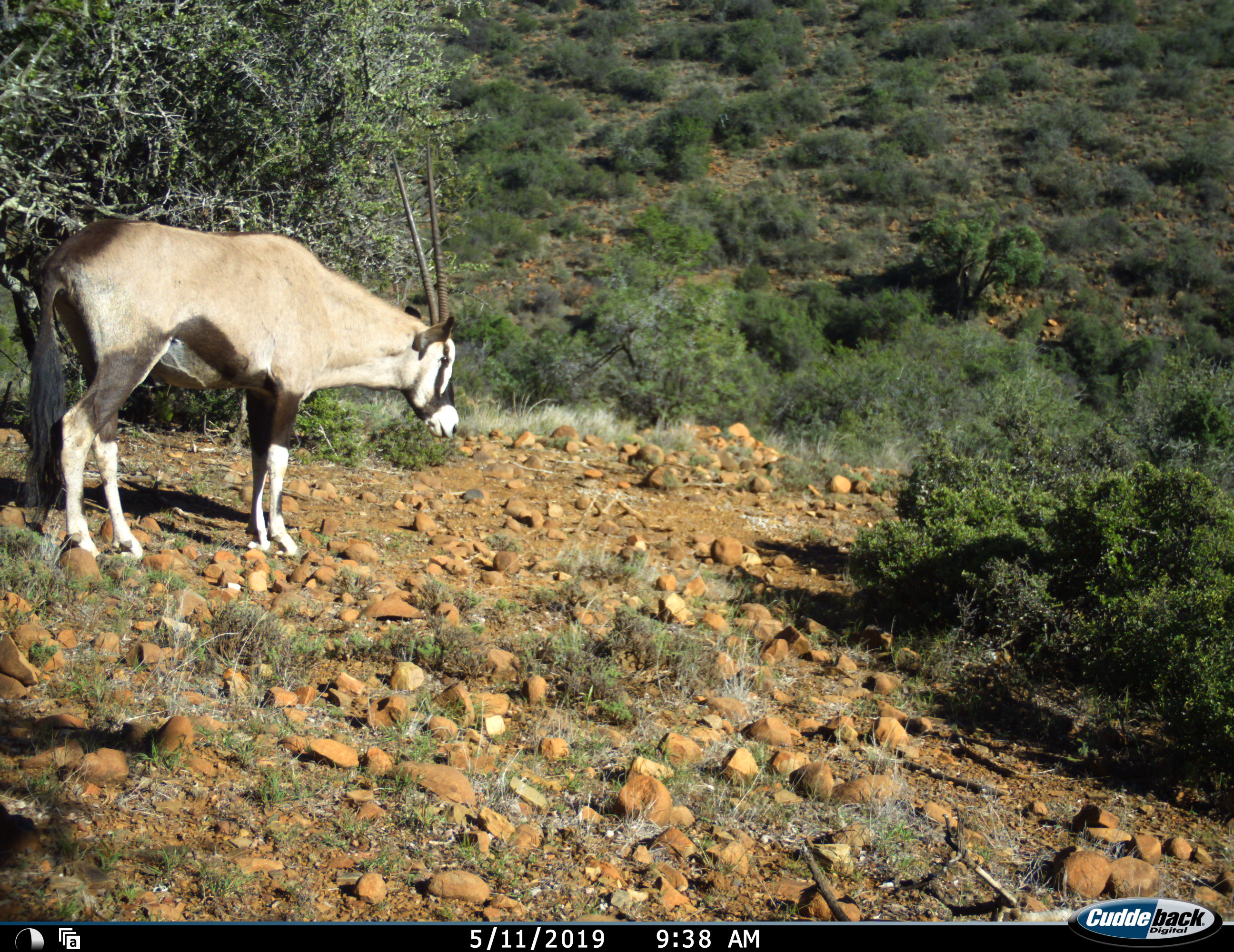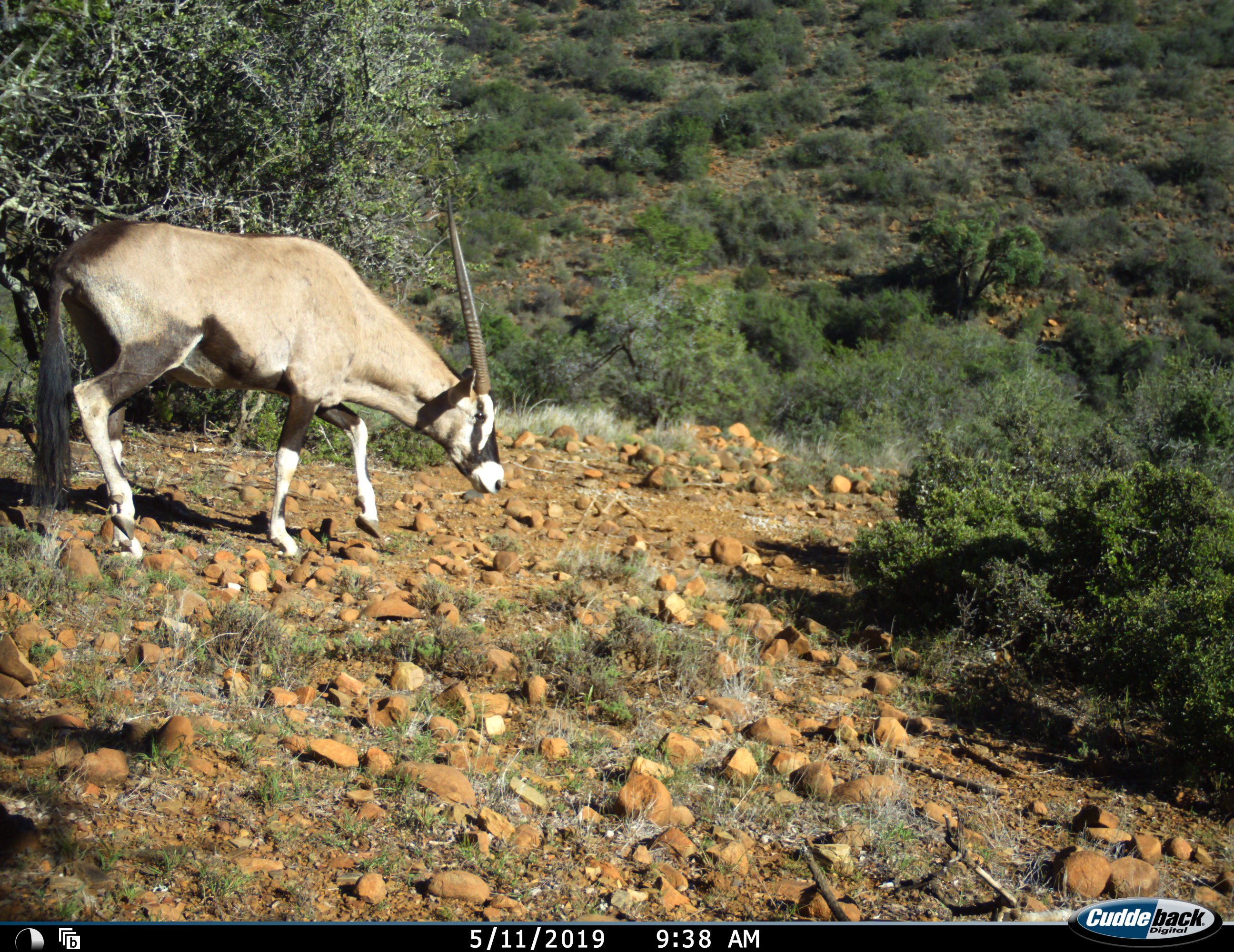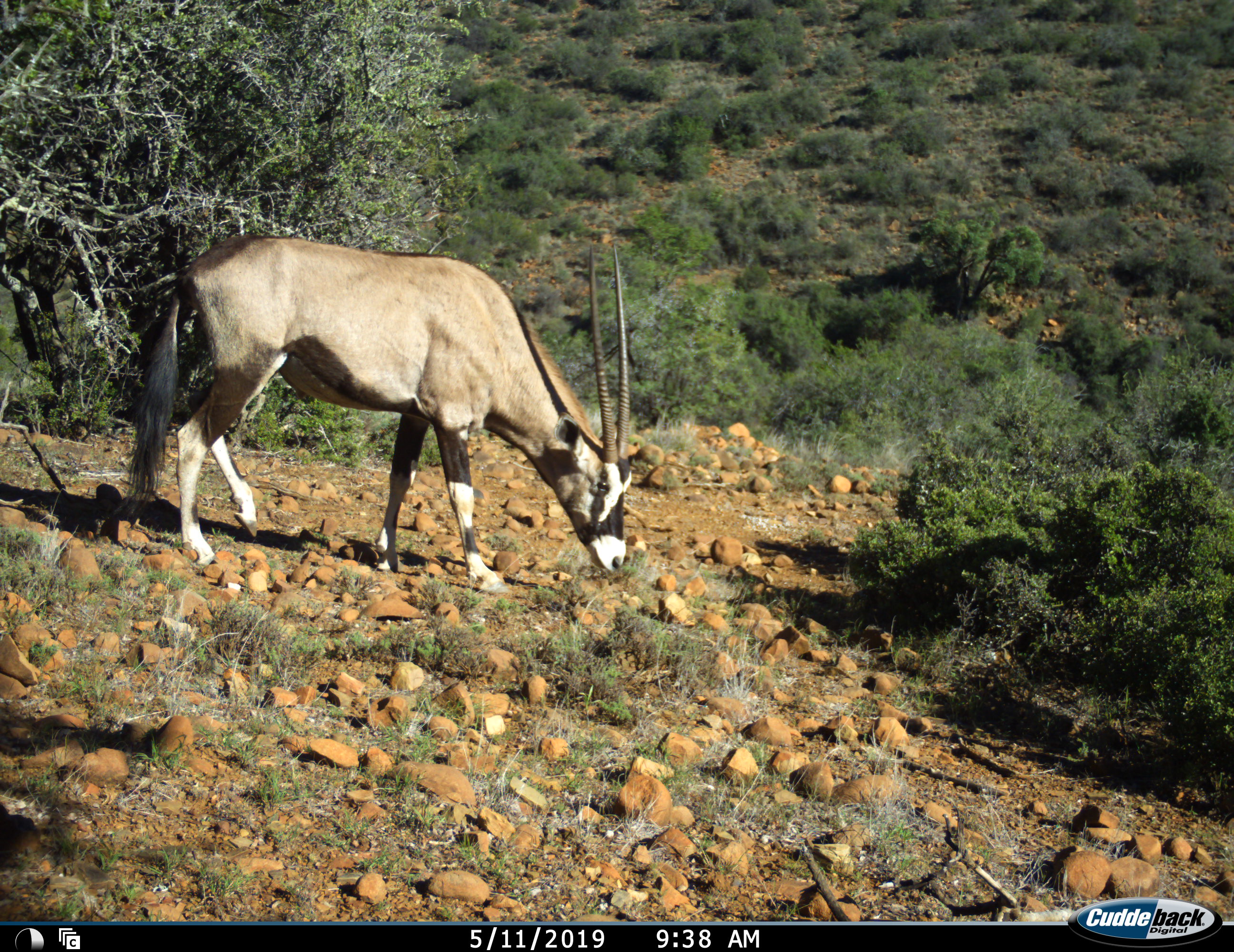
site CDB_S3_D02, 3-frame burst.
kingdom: Animalia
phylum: Chordata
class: Mammalia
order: Artiodactyla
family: Bovidae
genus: Oryx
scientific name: Oryx gazella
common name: gemsbok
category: oryx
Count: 1.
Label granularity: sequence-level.